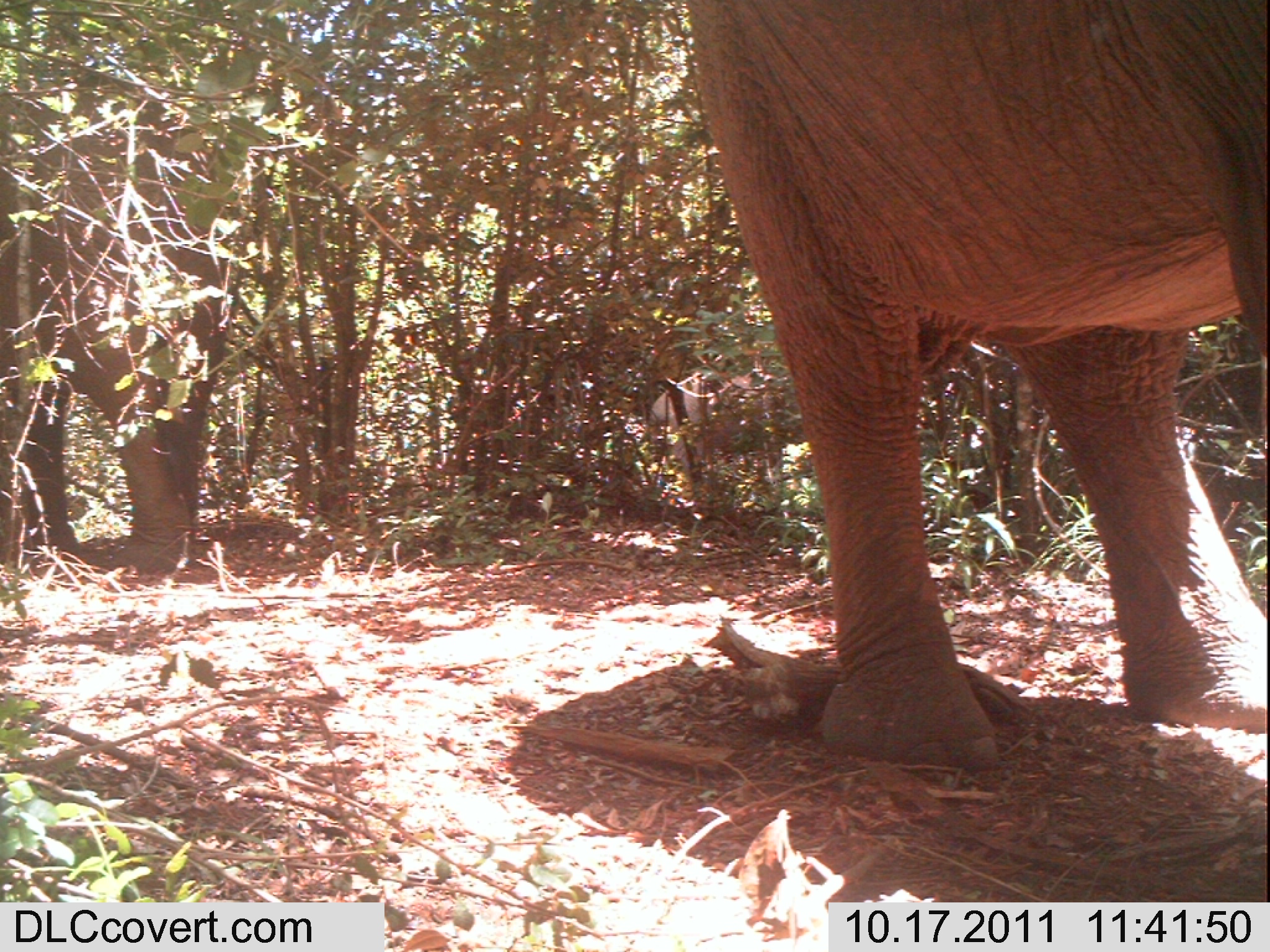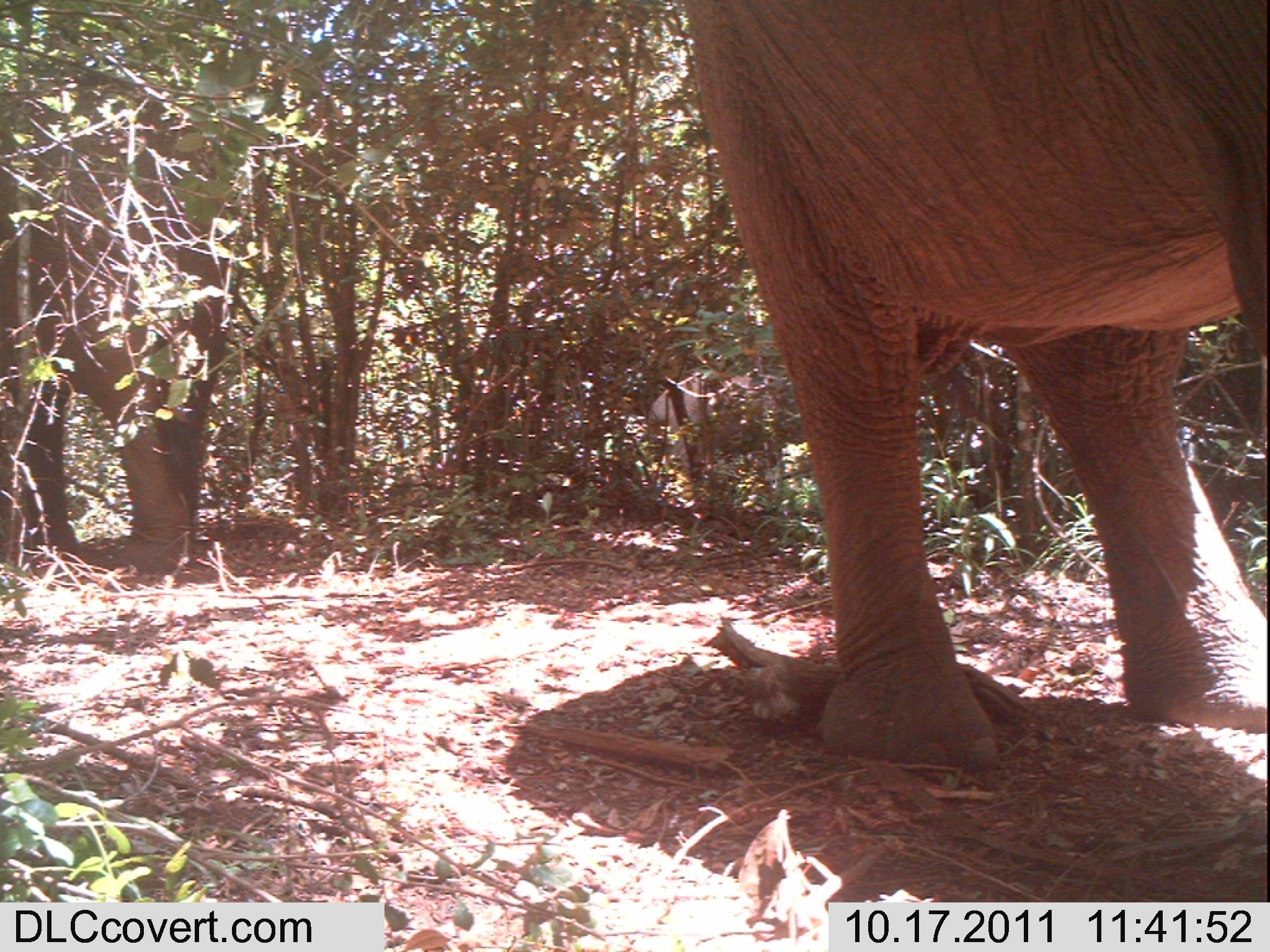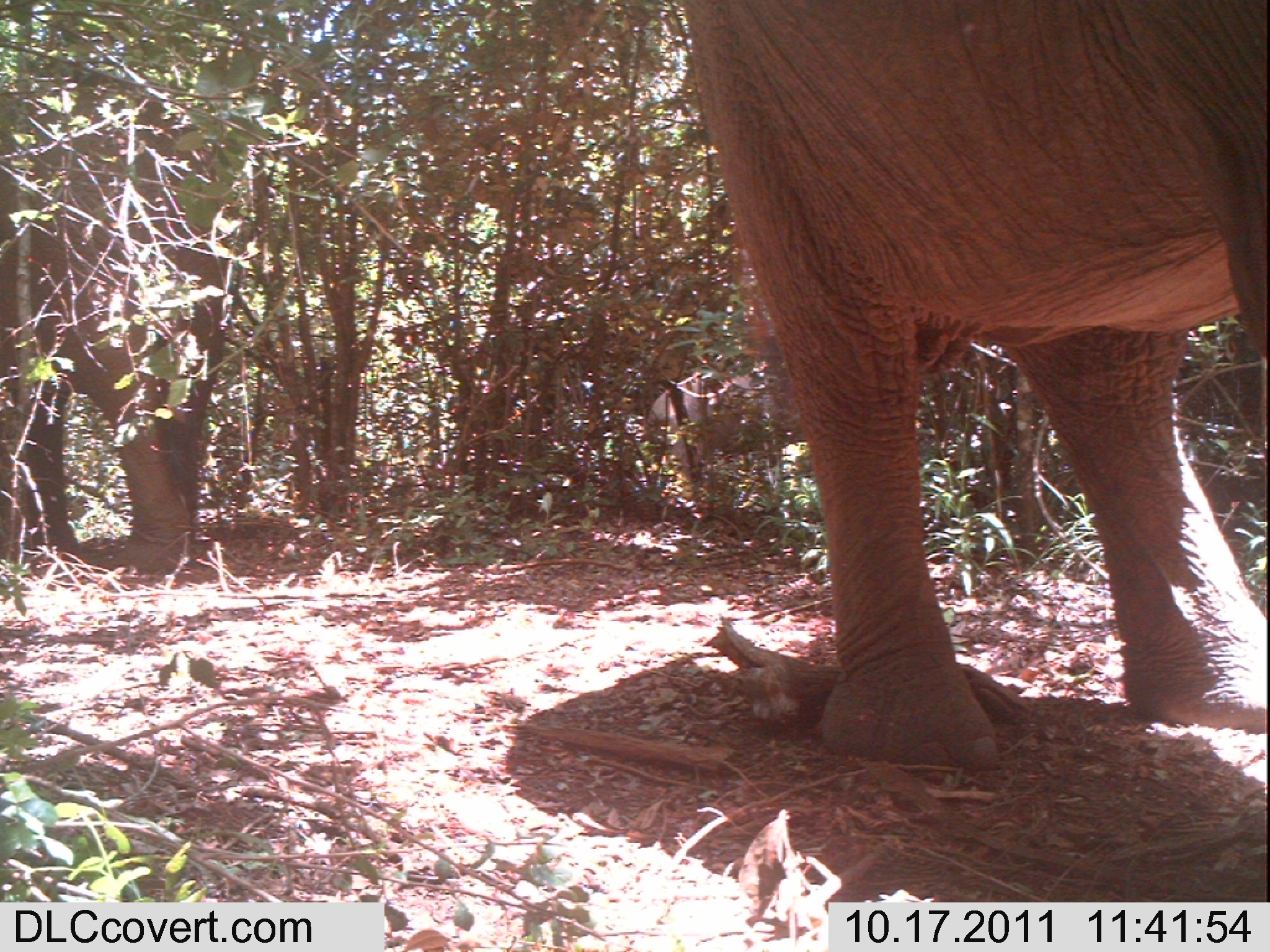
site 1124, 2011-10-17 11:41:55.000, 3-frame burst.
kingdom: Animalia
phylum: Chordata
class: Mammalia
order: Proboscidea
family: Elephantidae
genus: Loxodonta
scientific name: Loxodonta africana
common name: african bush elephant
Loxodonta africana (african bush elephant), count 2.